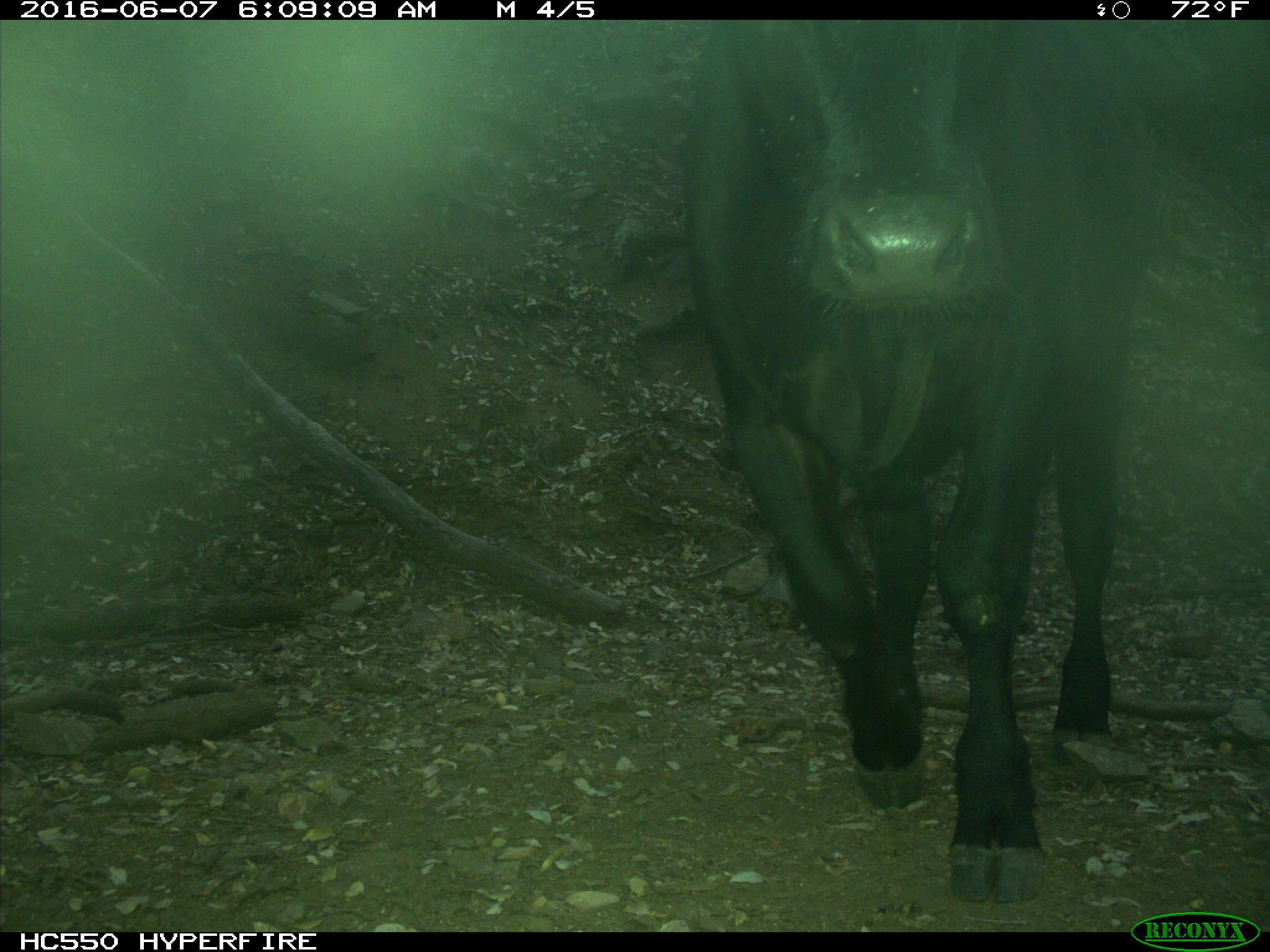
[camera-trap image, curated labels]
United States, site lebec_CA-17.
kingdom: Animalia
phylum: Chordata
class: Mammalia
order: Artiodactyla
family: Bovidae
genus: Bos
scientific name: Bos taurus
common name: domestic cow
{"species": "Bos taurus (domestic cow)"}